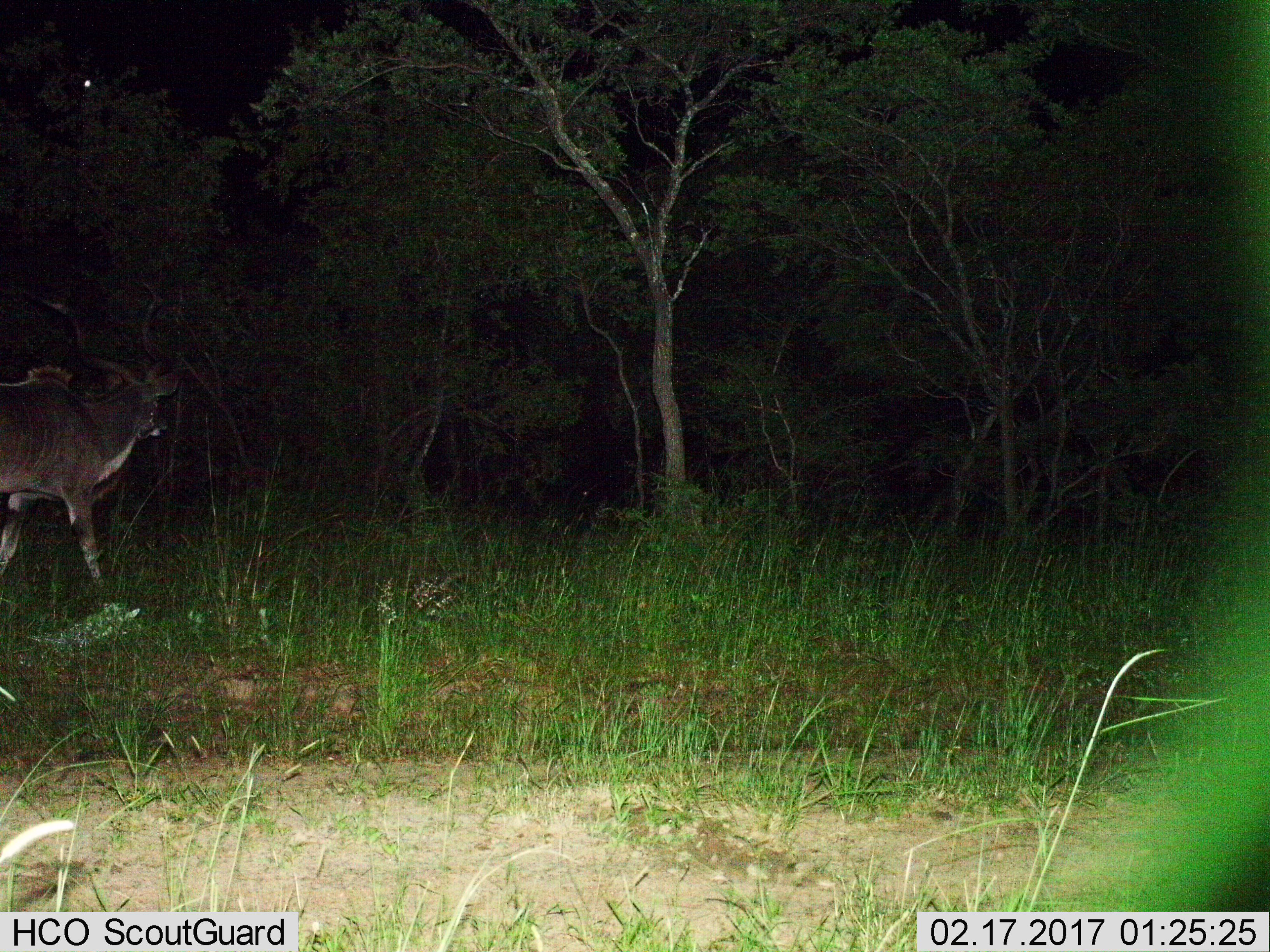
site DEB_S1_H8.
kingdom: Animalia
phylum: Chordata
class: Mammalia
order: Artiodactyla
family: Bovidae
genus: Tragelaphus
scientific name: Tragelaphus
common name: kudu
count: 1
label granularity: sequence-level